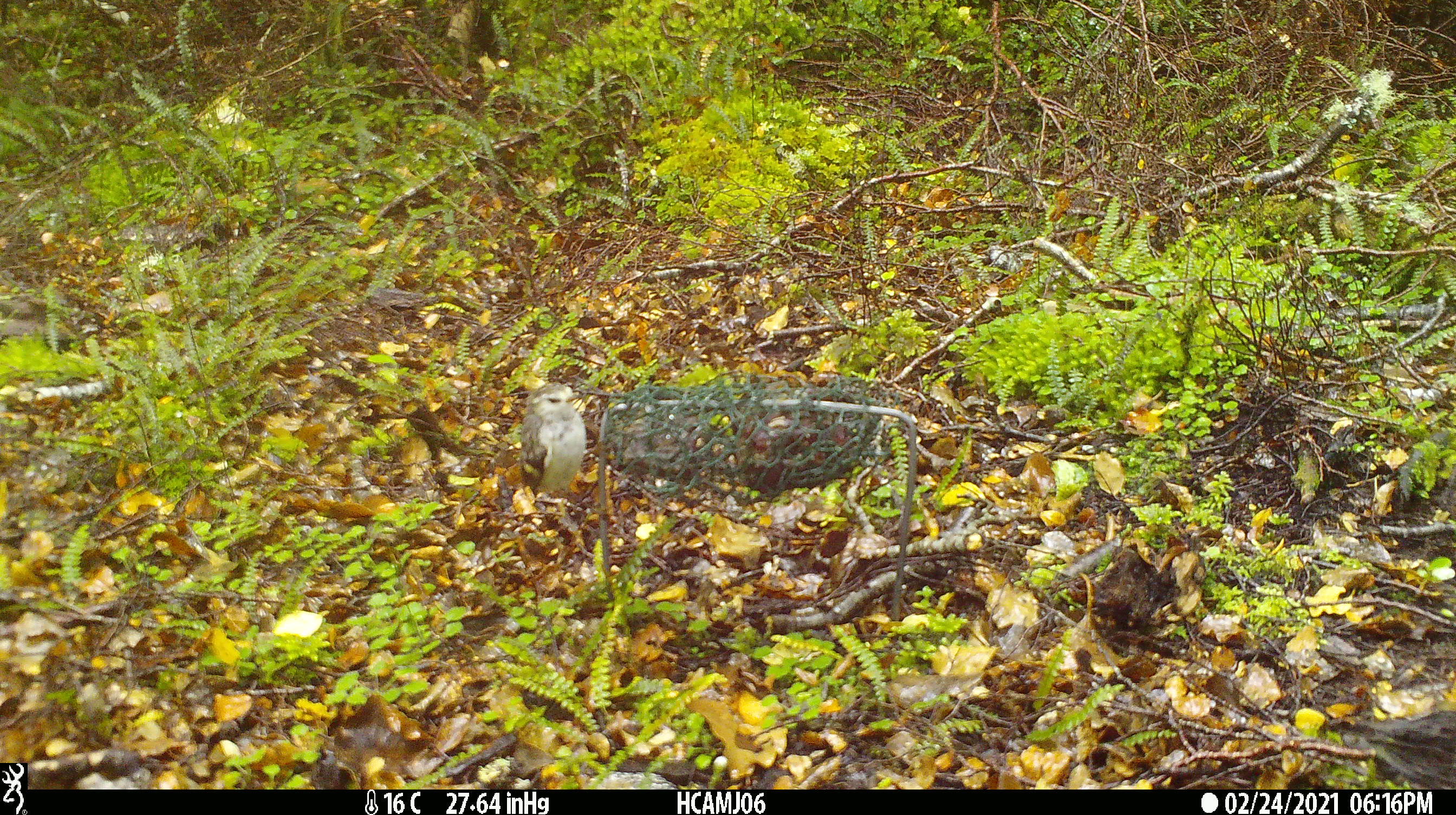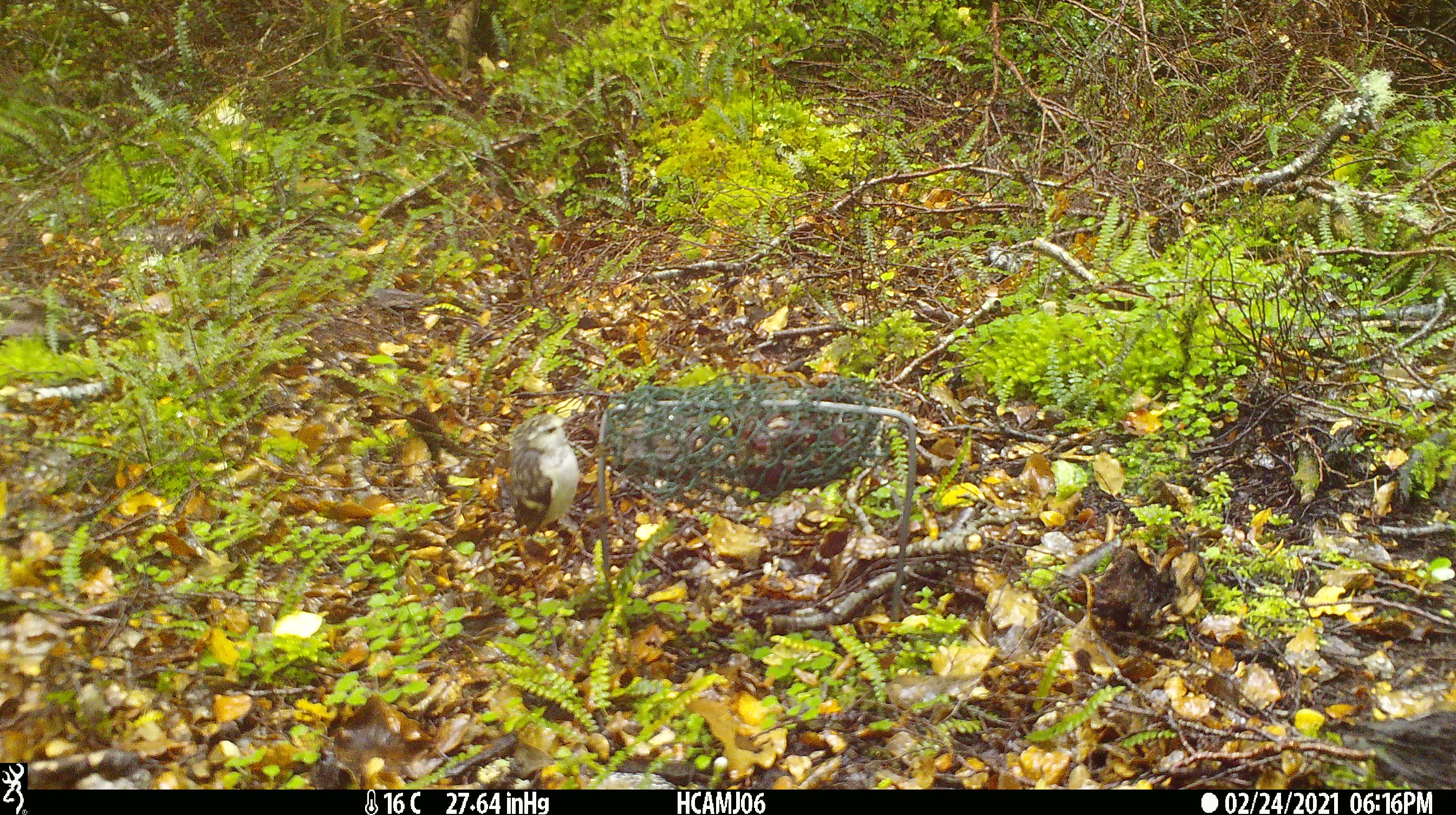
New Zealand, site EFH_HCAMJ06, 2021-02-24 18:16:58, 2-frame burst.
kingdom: Animalia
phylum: Chordata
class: Aves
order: Passeriformes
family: Acanthisittidae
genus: Acanthisitta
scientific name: Acanthisitta chloris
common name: rifleman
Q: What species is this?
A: Rifleman (Acanthisitta chloris).